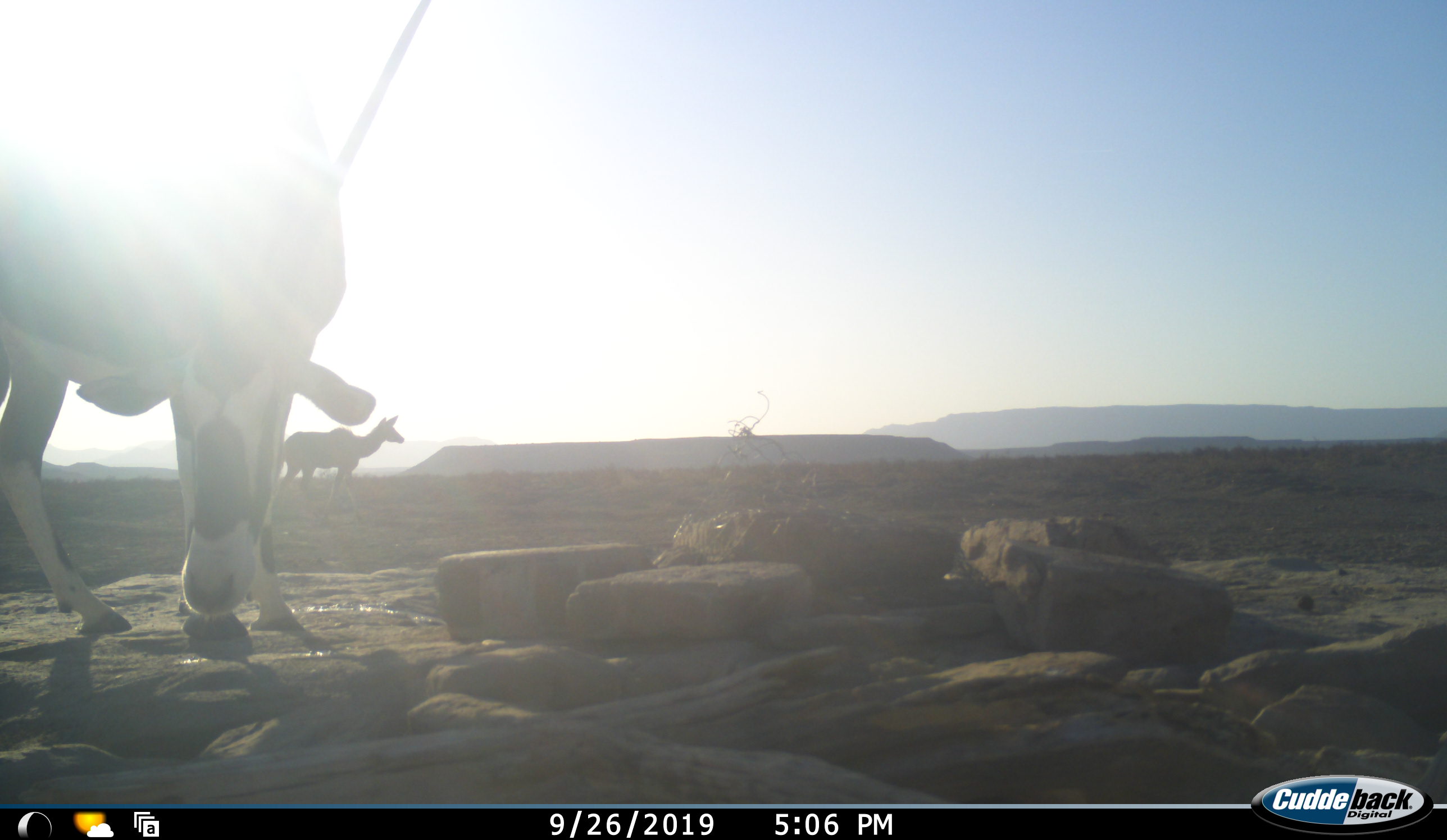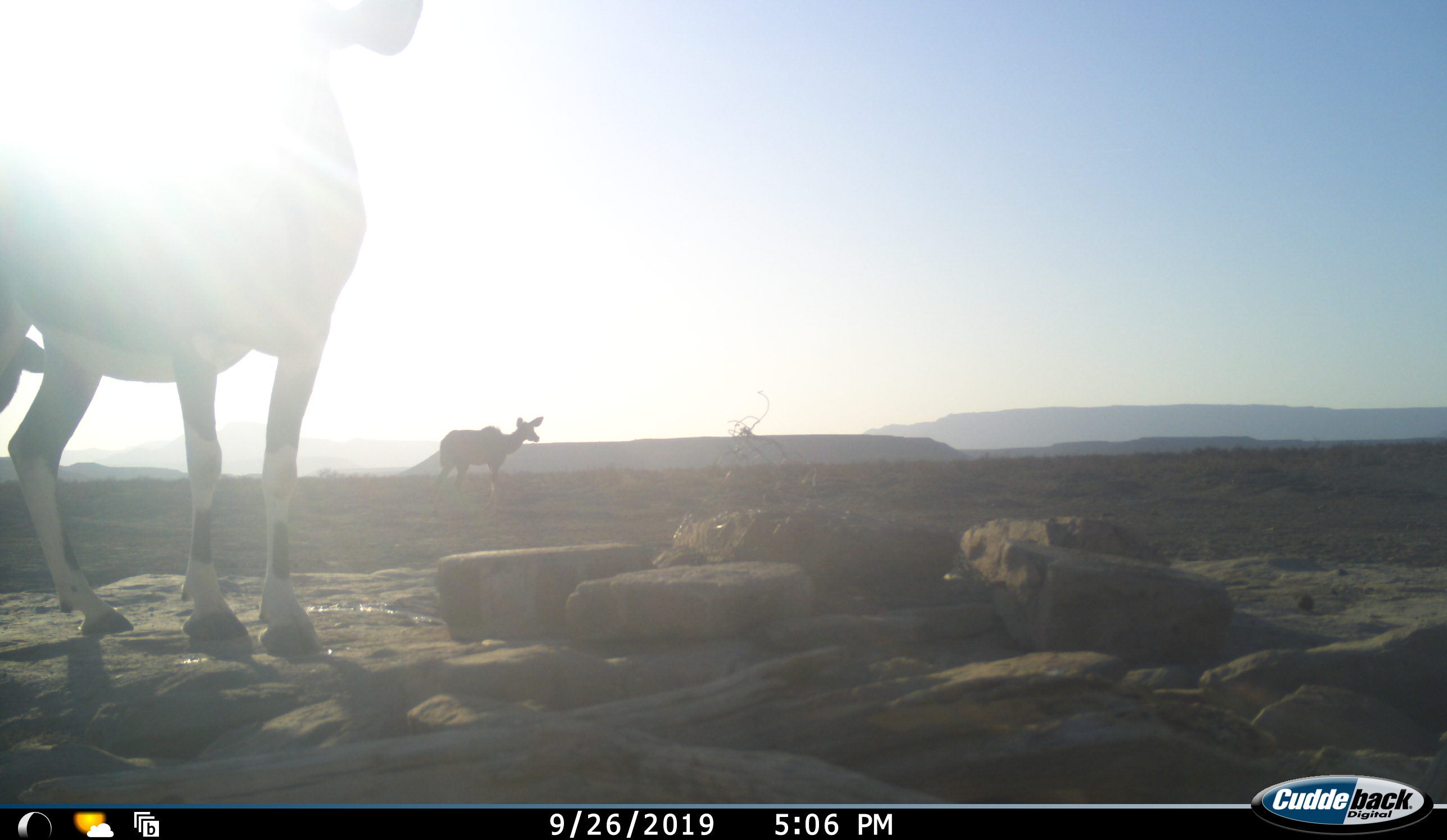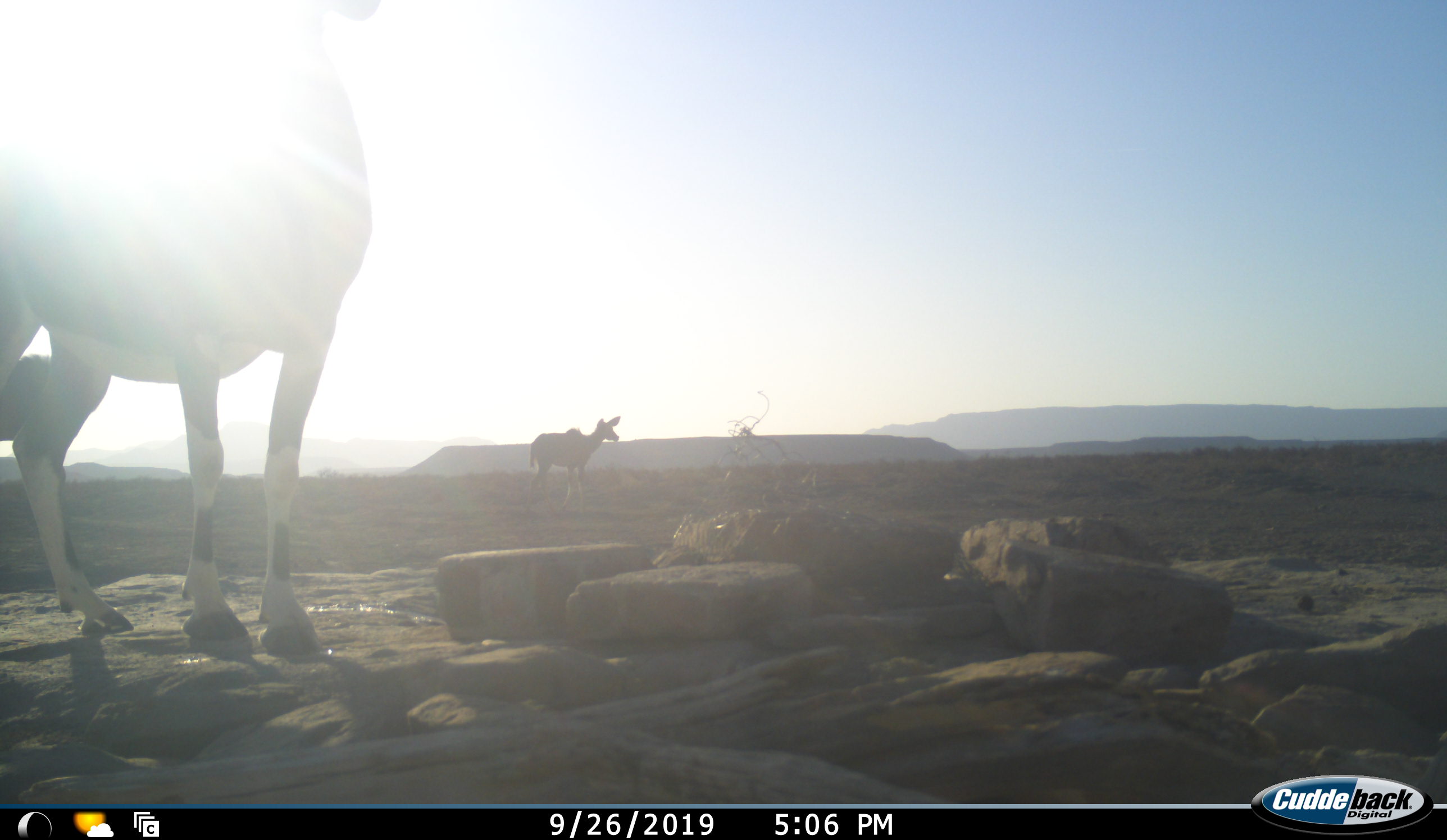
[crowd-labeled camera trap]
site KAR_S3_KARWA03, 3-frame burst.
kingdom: Animalia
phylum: Chordata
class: Mammalia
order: Artiodactyla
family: Bovidae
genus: Oryx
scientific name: Oryx gazella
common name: gemsbok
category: oryx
Oryx (gemsbok) (Oryx gazella), count 1. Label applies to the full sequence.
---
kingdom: Animalia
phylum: Chordata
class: Mammalia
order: Artiodactyla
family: Bovidae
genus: Tragelaphus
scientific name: Tragelaphus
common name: kudu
Kudu (Tragelaphus), count 1. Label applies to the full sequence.